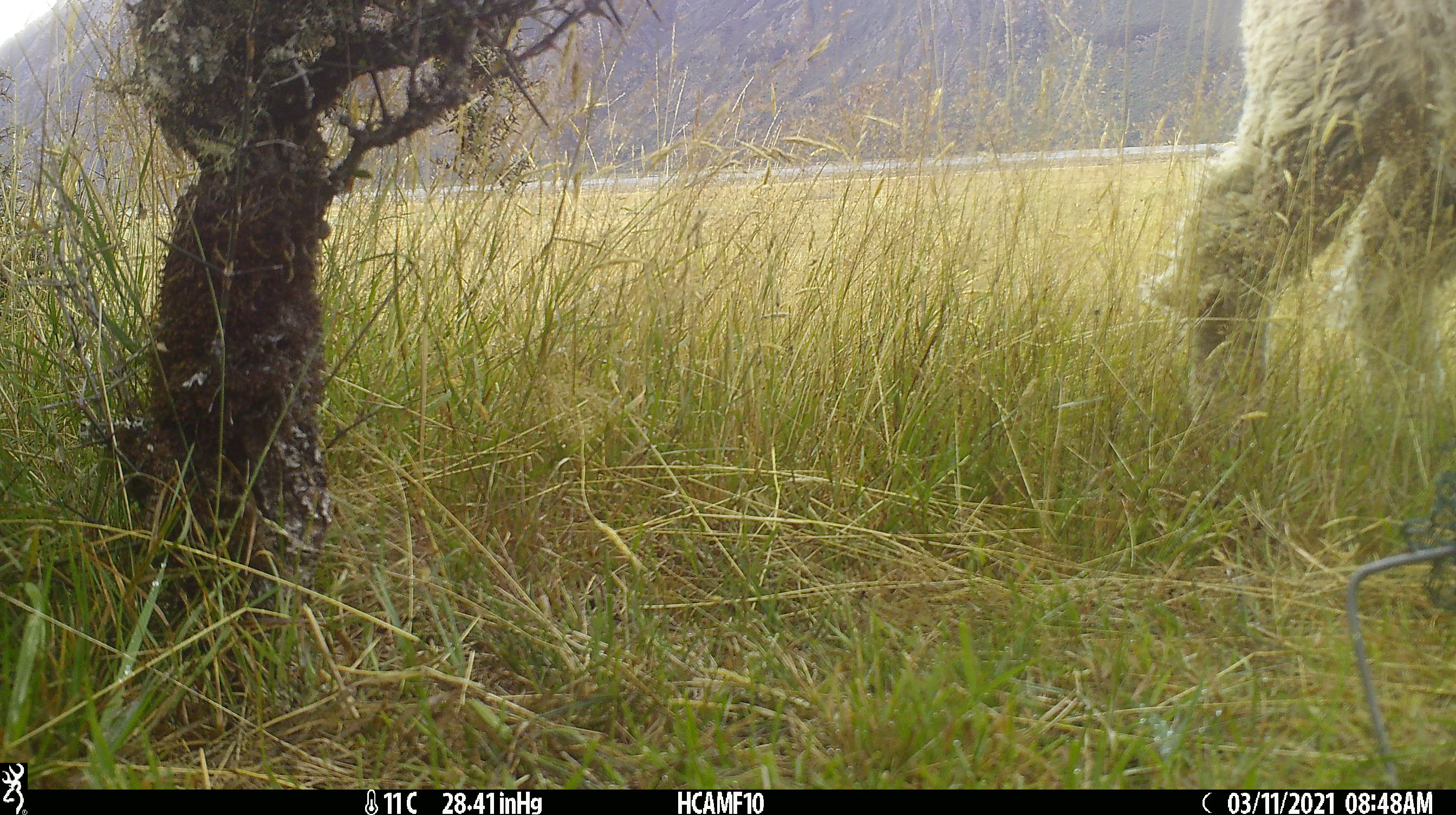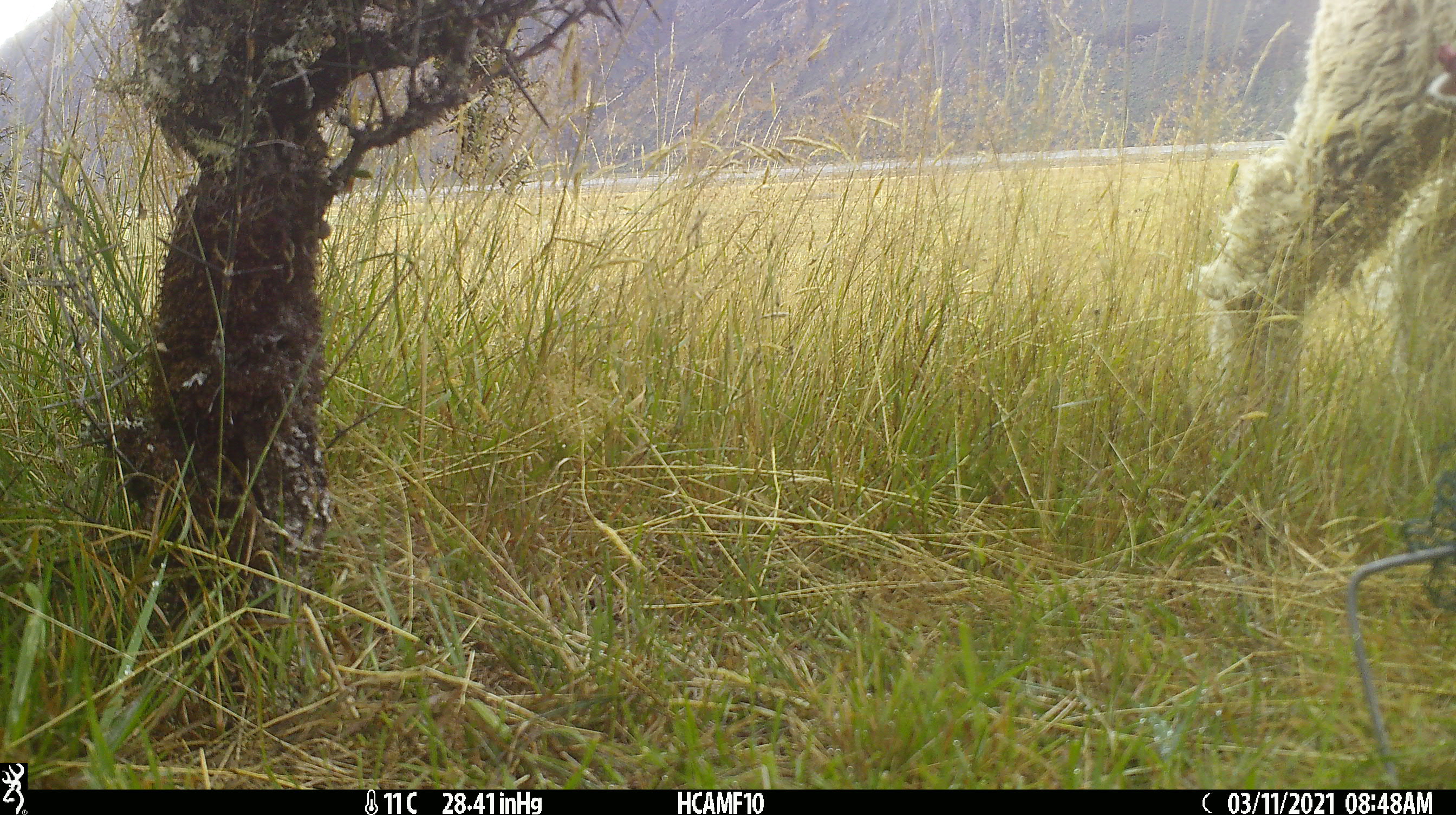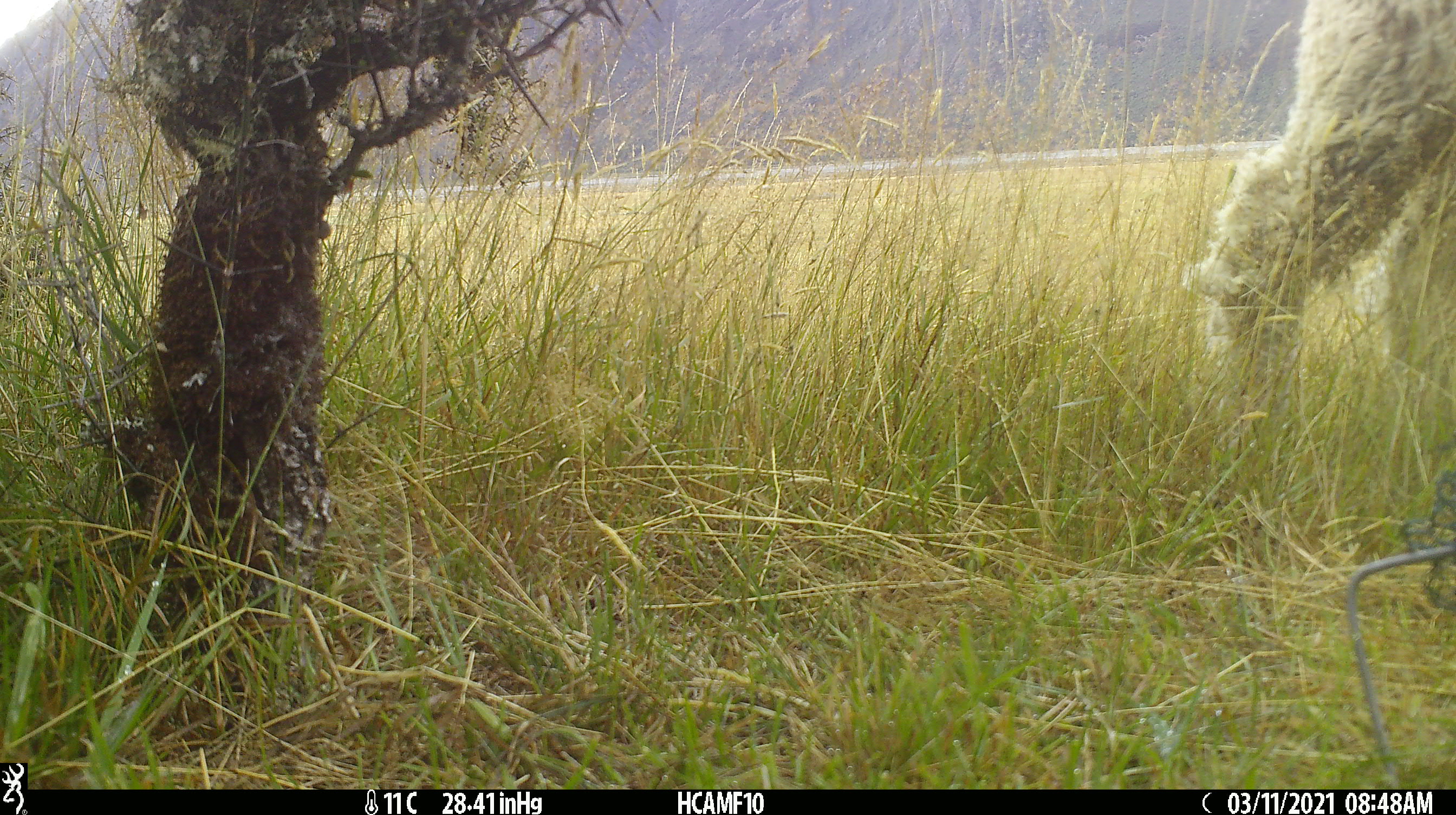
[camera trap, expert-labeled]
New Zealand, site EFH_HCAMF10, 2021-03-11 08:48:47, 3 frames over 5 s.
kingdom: Animalia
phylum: Chordata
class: Mammalia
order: Artiodactyla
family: Bovidae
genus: Ovis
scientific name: Ovis aries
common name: domestic sheep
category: sheep